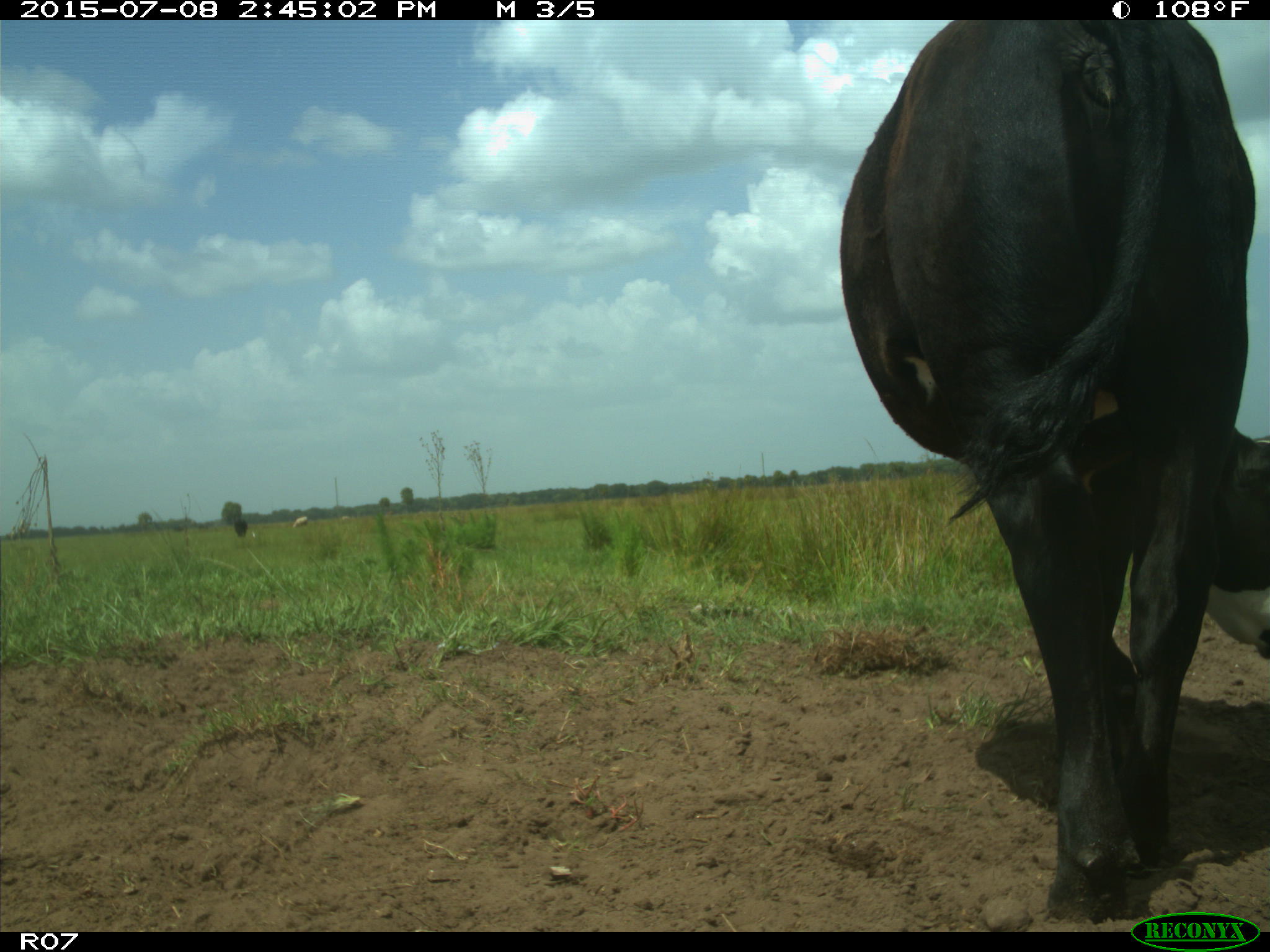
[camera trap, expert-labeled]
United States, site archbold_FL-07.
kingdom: Animalia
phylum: Chordata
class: Mammalia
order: Artiodactyla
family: Bovidae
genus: Bos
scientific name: Bos taurus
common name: domestic cow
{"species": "Bos taurus (domestic cow)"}